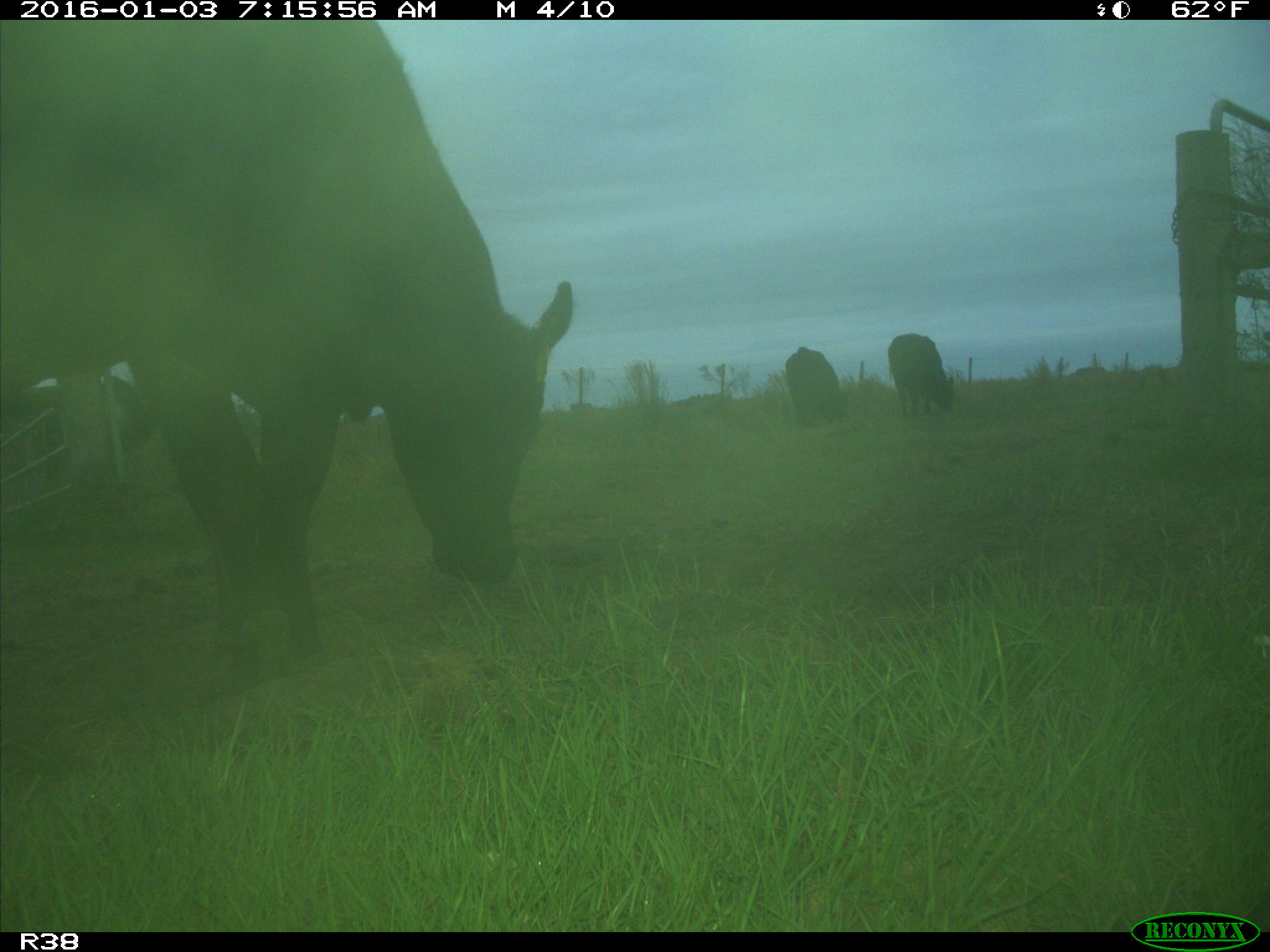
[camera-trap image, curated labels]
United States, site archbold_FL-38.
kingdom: Animalia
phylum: Chordata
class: Mammalia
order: Artiodactyla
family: Bovidae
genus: Bos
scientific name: Bos taurus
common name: domestic cow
Bos taurus (domestic cow).